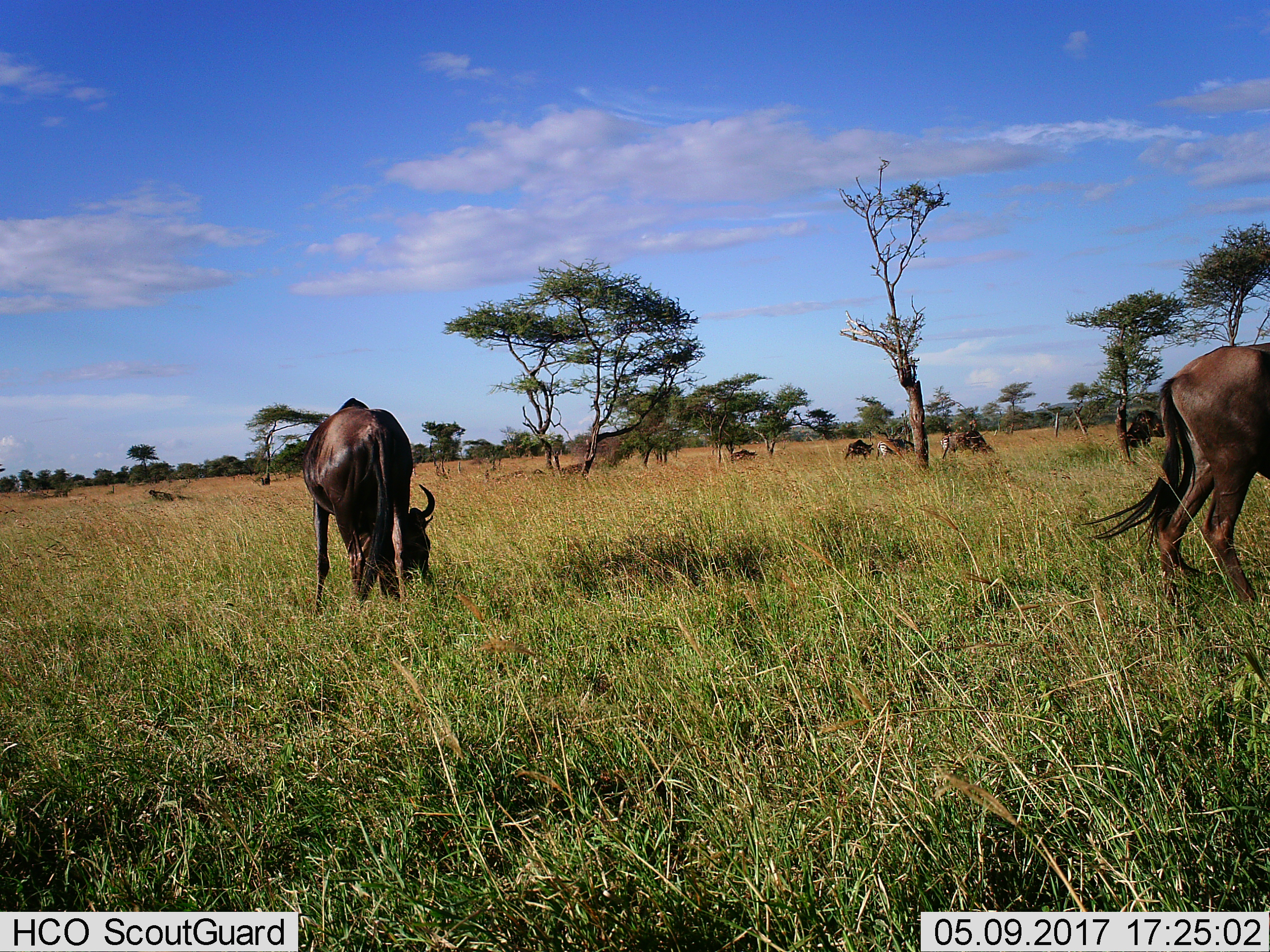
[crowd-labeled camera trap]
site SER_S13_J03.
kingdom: Animalia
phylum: Chordata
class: Mammalia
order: Artiodactyla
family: Bovidae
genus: Connochaetes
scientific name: Connochaetes taurinus taurinus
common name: blue wildebeest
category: wildebeestblue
Wildebeestblue (blue wildebeest) (Connochaetes taurinus taurinus), count 5. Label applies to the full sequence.